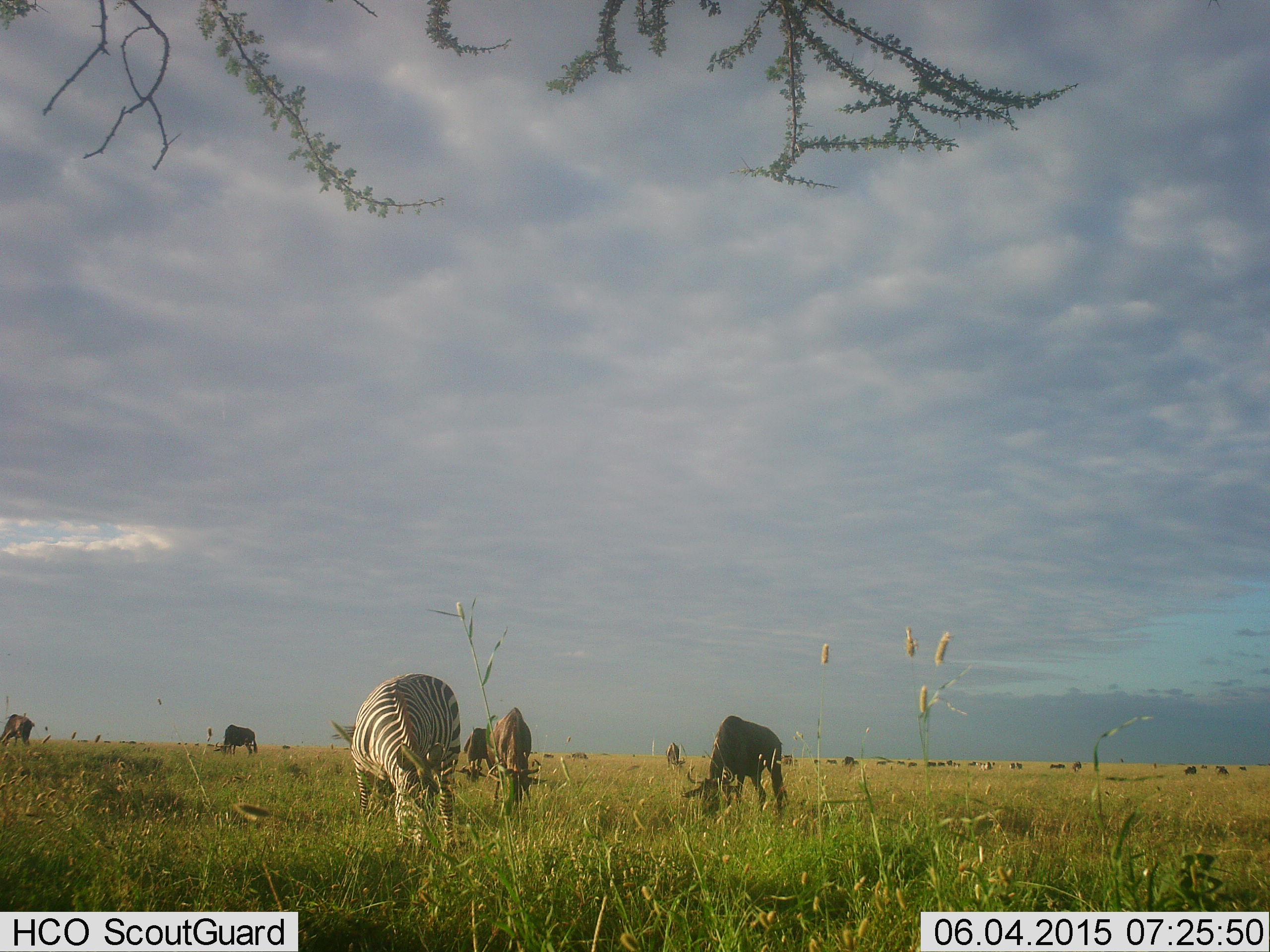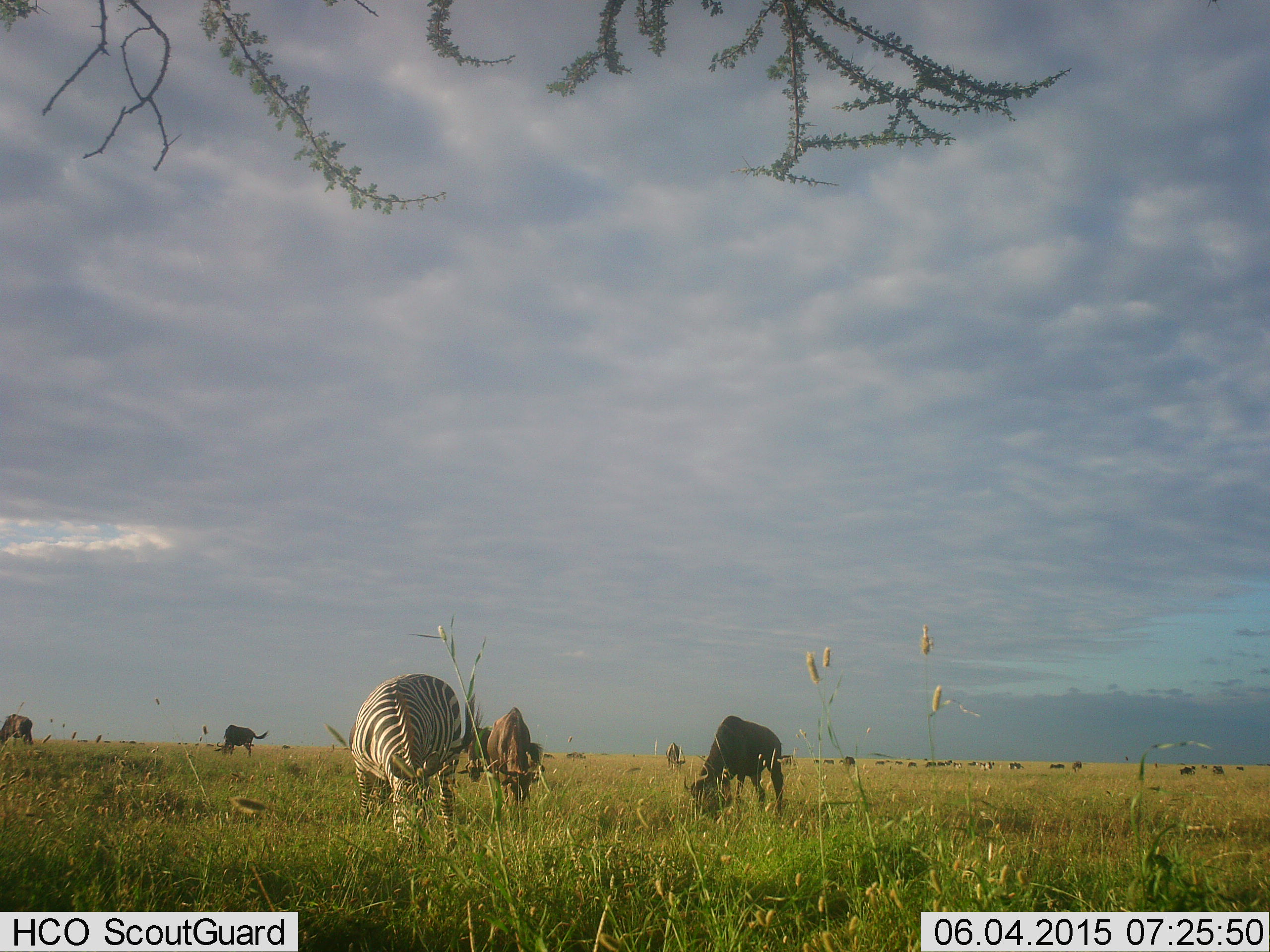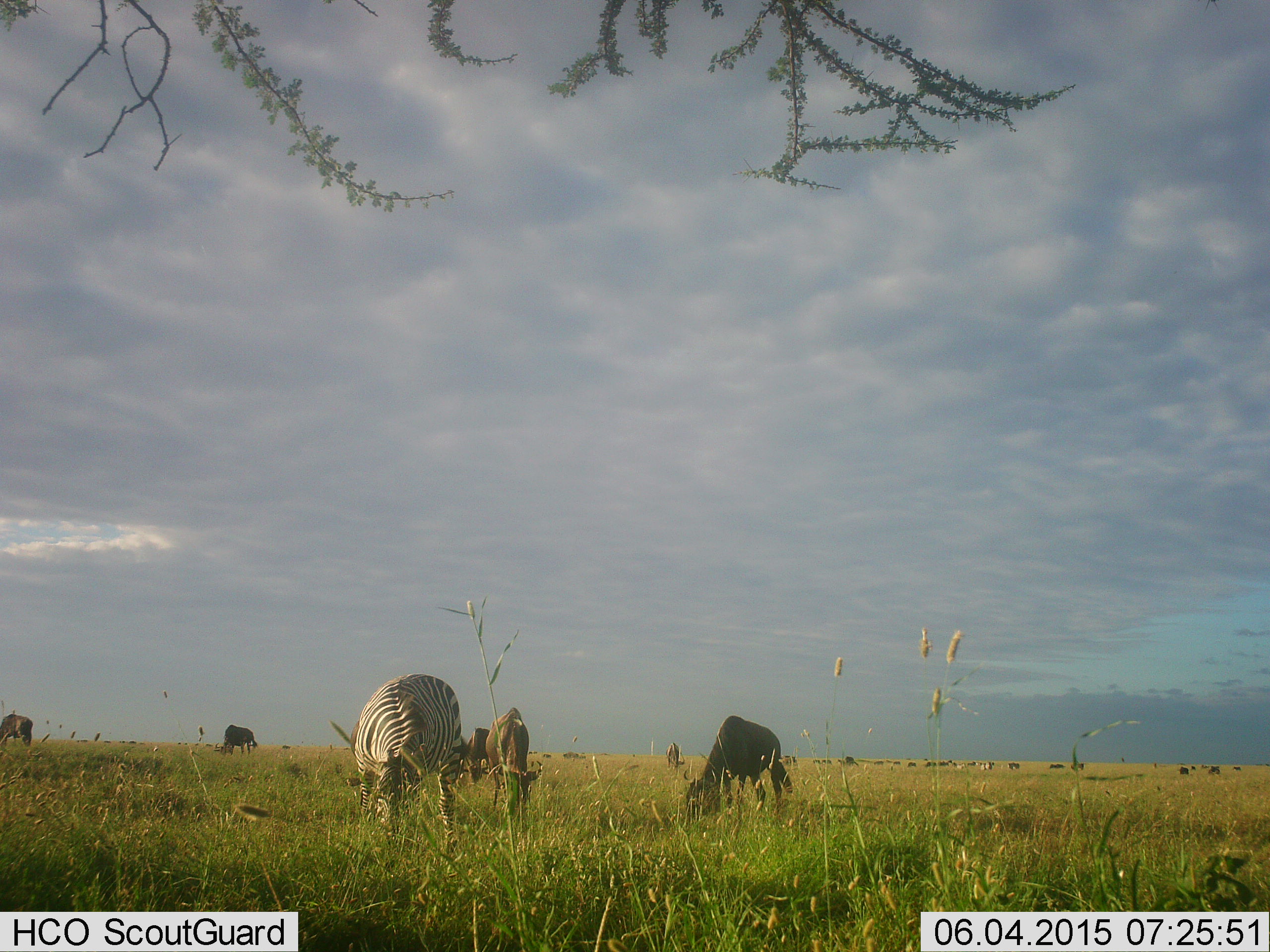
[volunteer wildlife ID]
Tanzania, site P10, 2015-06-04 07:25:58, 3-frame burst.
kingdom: Animalia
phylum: Chordata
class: Mammalia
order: Artiodactyla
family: Bovidae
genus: Connochaetes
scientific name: Connochaetes taurinus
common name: blue wildebeest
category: wildebeest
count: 11-50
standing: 40%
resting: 0%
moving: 20%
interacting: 0%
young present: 0%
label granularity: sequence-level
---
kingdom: Animalia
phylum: Chordata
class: Mammalia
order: Perissodactyla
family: Equidae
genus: Equus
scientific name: Equus quagga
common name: plains zebra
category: zebra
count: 1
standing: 30%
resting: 0%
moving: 0%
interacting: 0%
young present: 0%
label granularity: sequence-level